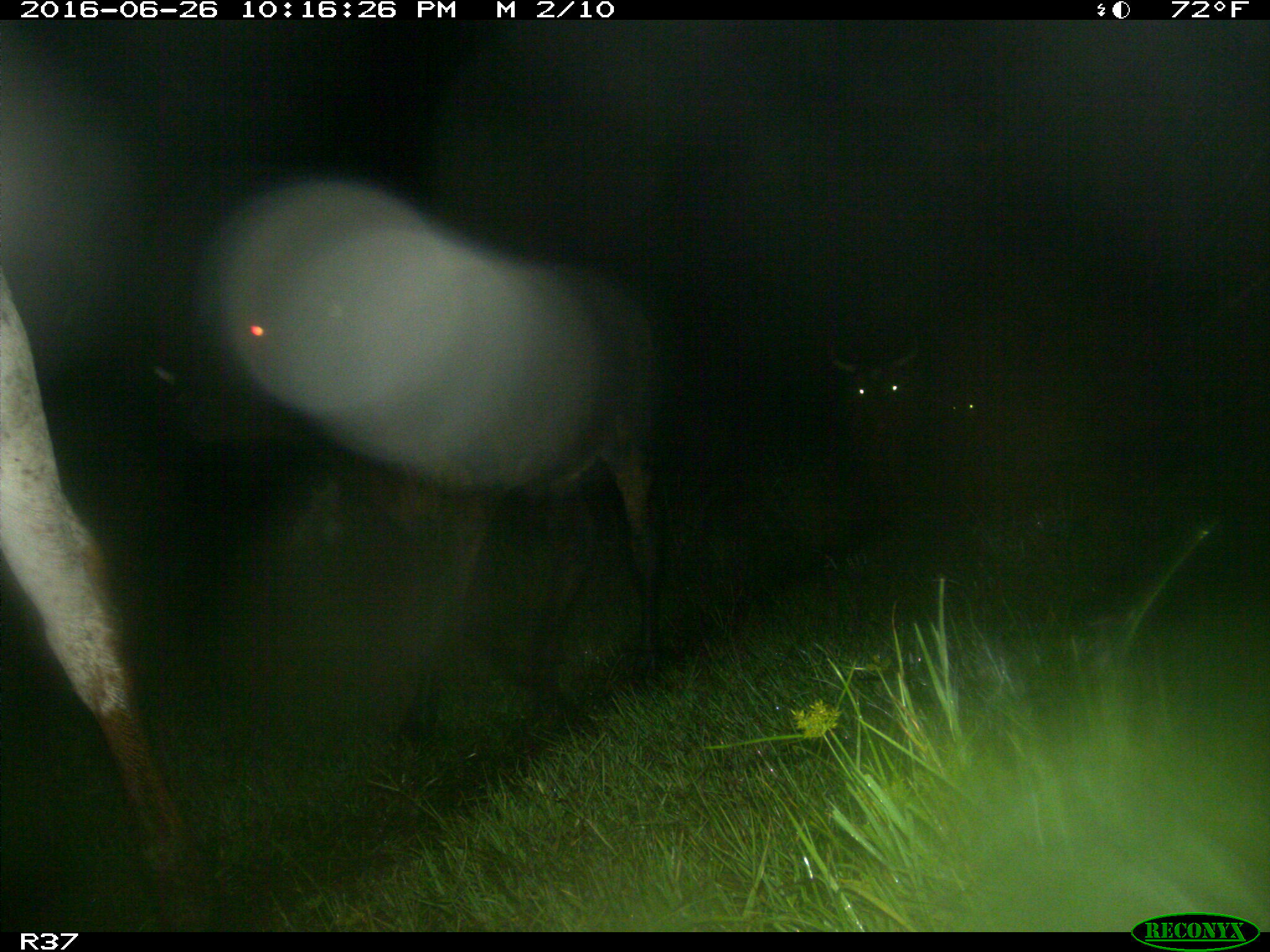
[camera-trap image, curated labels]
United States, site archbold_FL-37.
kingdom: Animalia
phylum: Chordata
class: Mammalia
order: Artiodactyla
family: Bovidae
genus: Bos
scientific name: Bos taurus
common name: domestic cow